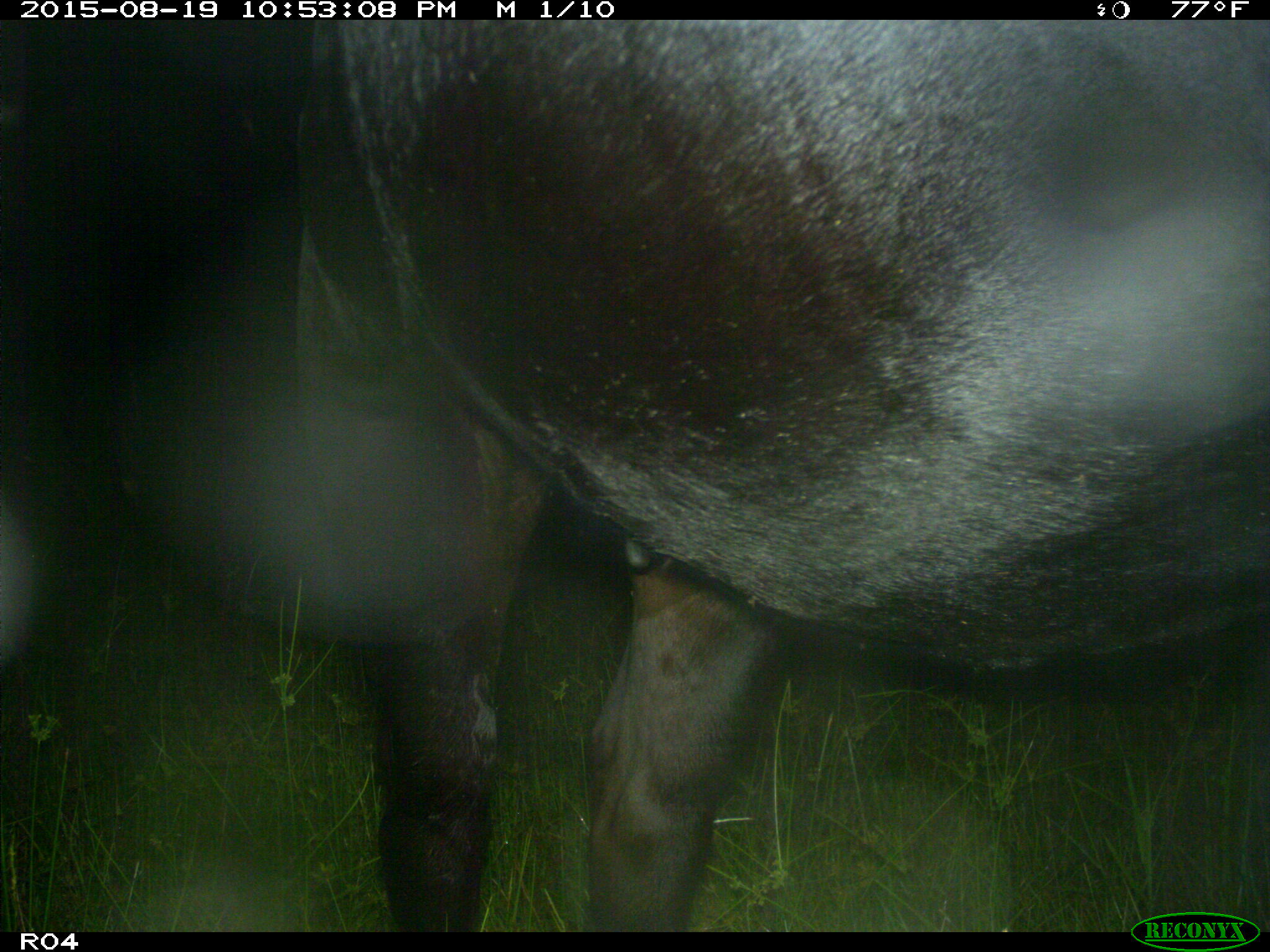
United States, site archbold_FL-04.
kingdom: Animalia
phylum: Chordata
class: Mammalia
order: Artiodactyla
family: Bovidae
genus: Bos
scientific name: Bos taurus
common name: domestic cow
Bos taurus (domestic cow).